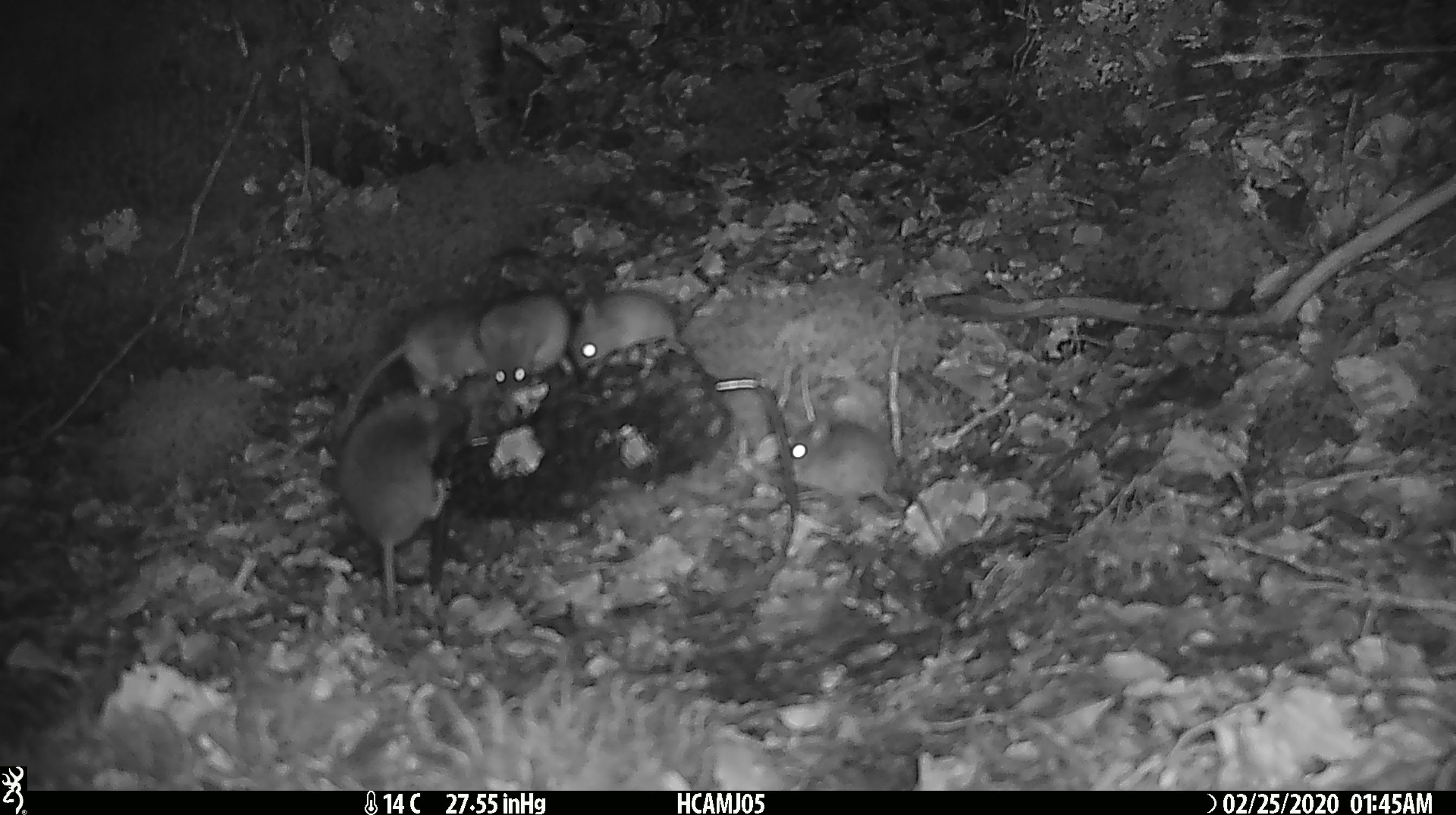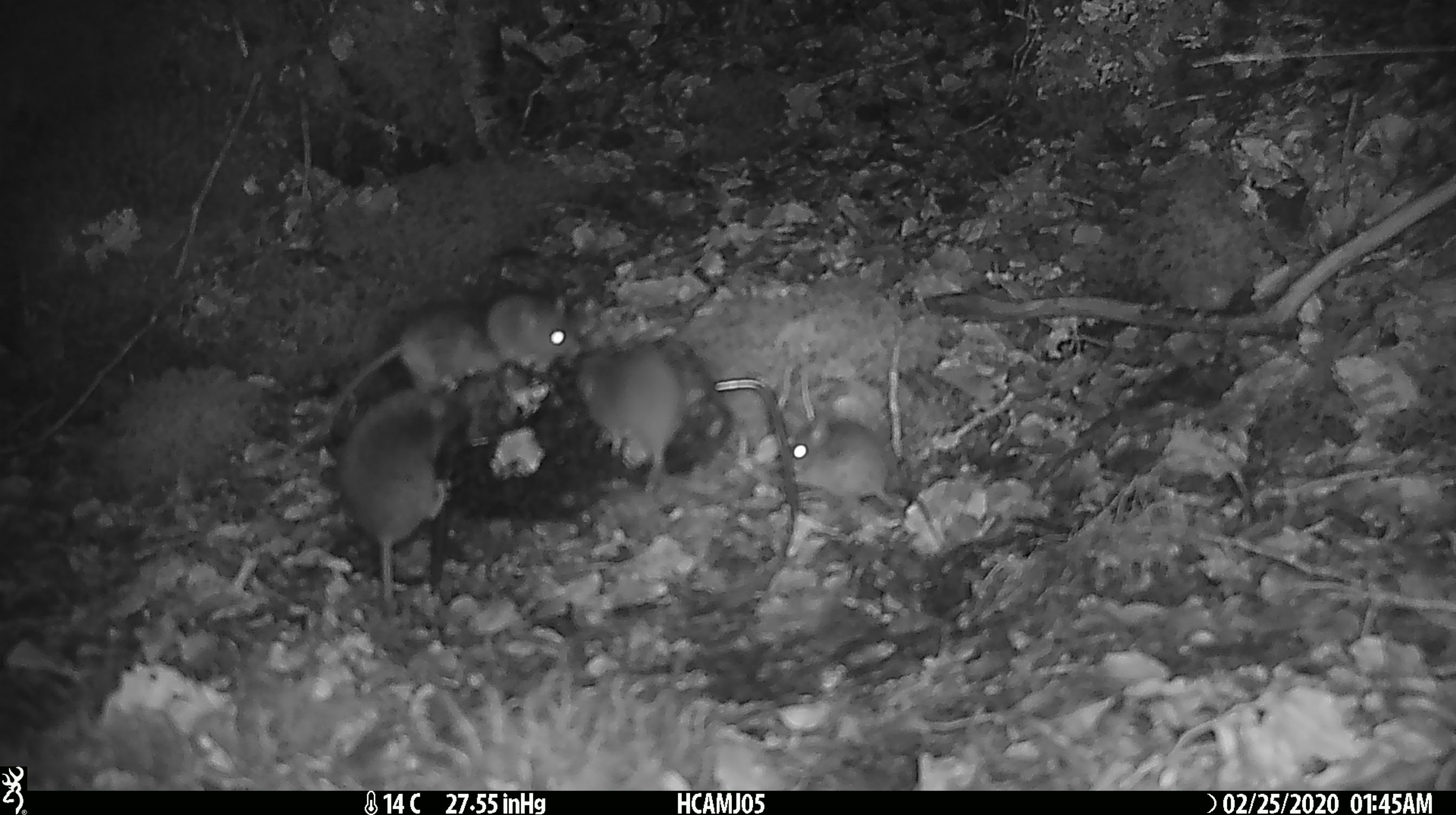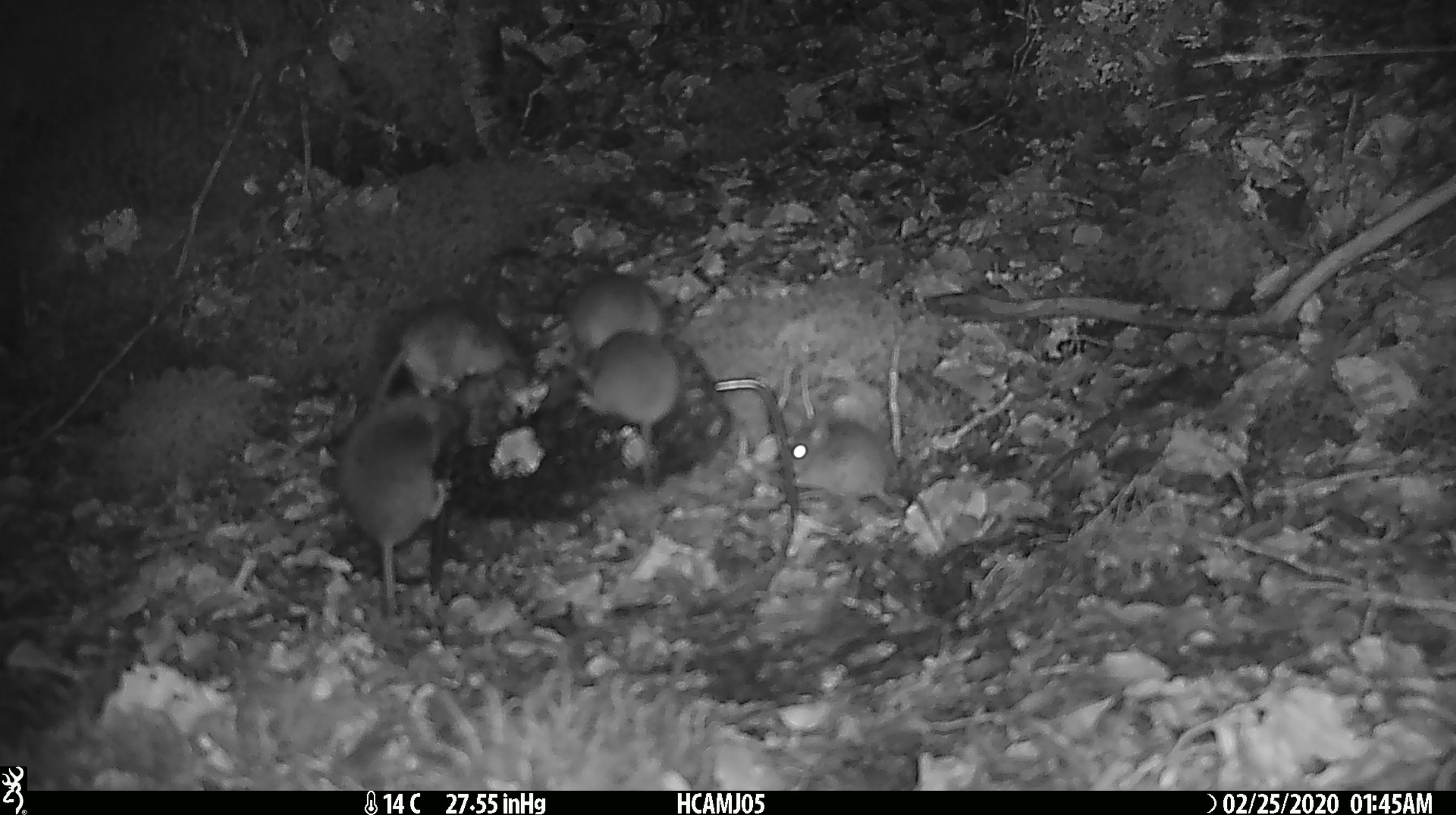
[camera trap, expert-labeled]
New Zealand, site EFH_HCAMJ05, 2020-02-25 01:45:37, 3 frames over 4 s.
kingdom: Animalia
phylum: Chordata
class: Mammalia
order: Rodentia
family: Muridae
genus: Mus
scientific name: Mus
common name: mouse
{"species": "mouse (Mus)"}